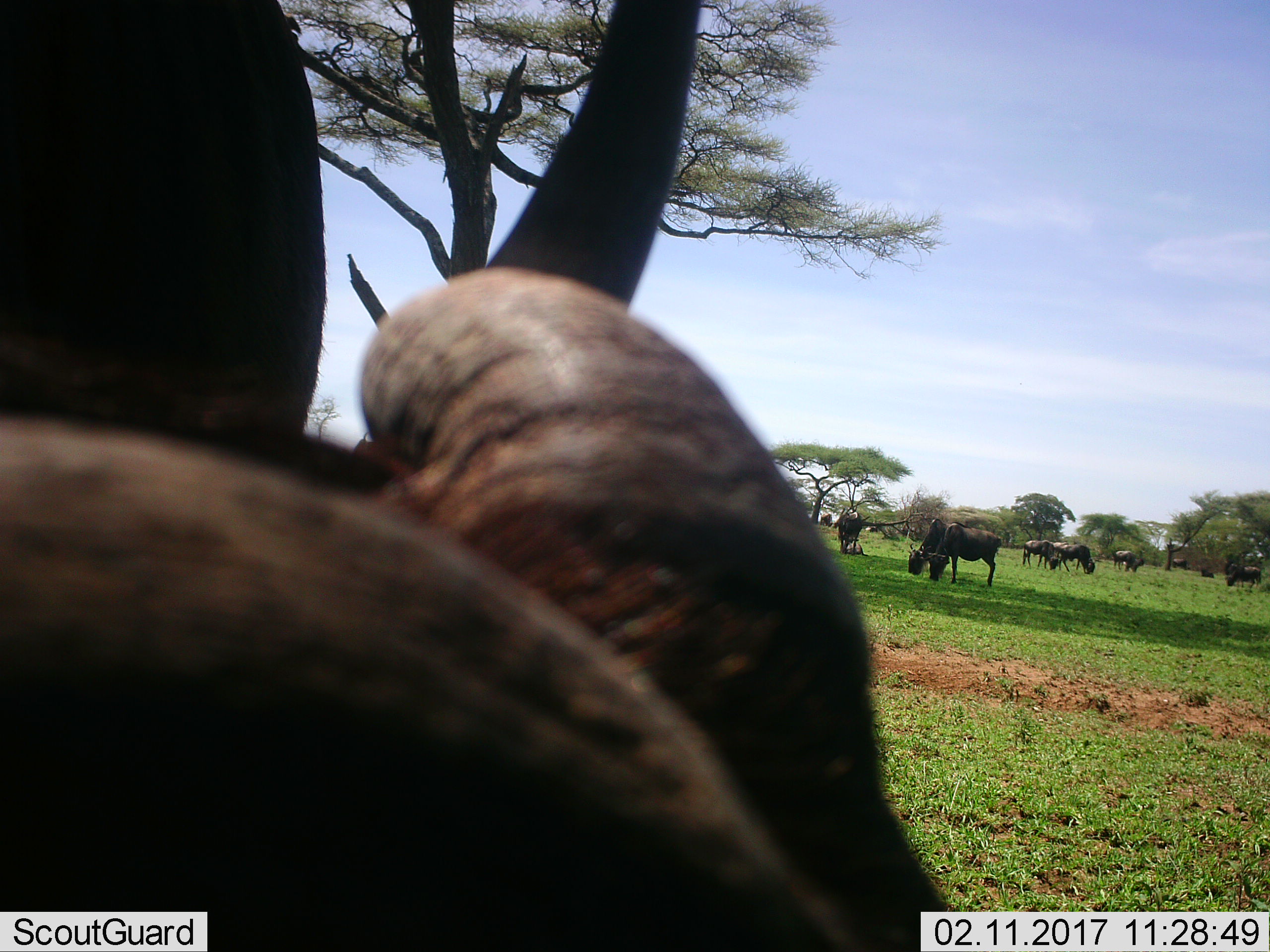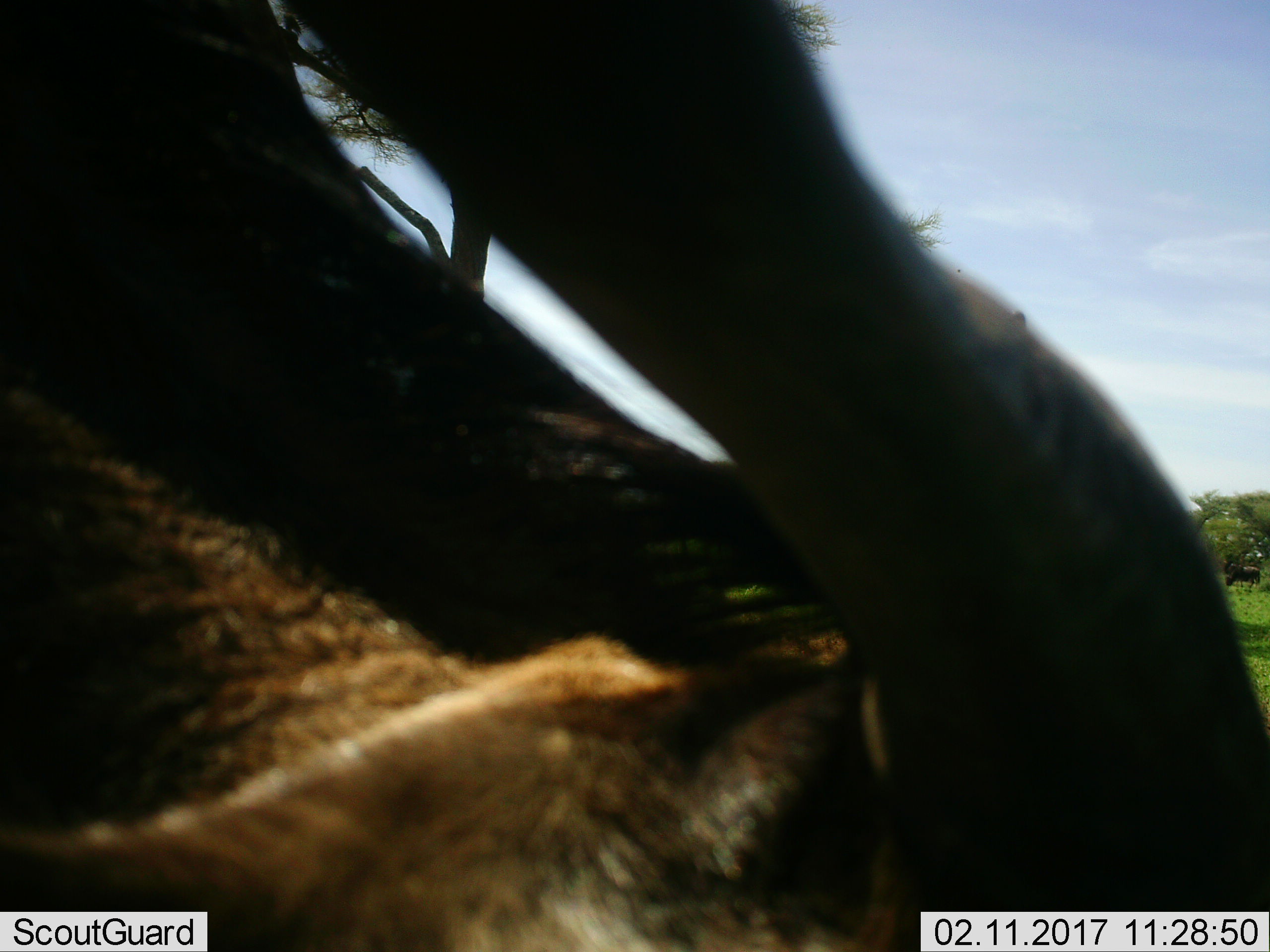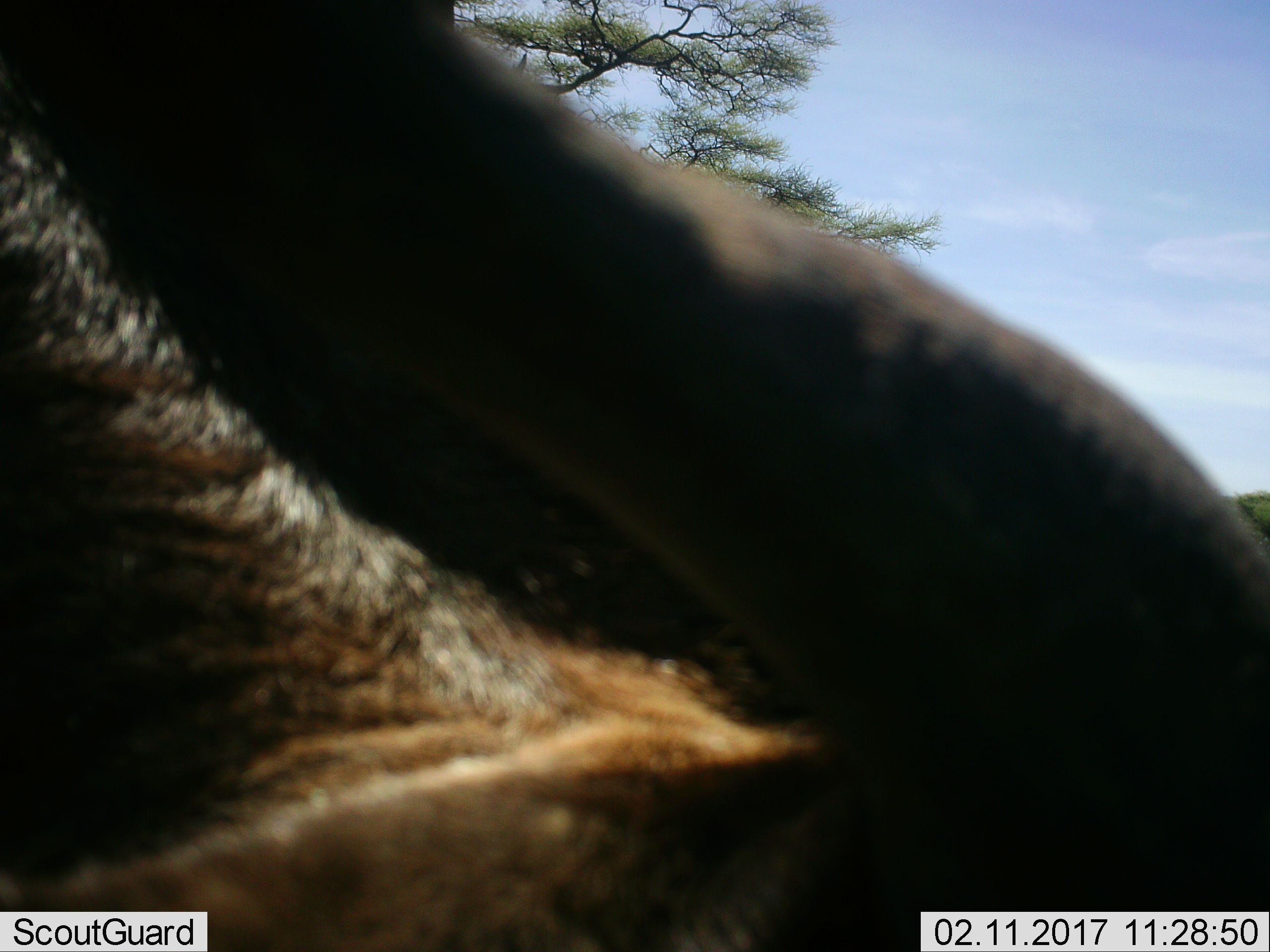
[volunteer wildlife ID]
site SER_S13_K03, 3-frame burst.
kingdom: Animalia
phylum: Chordata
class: Mammalia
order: Artiodactyla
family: Bovidae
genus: Connochaetes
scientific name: Connochaetes taurinus taurinus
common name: blue wildebeest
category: wildebeestblue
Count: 11-50.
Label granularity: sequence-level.